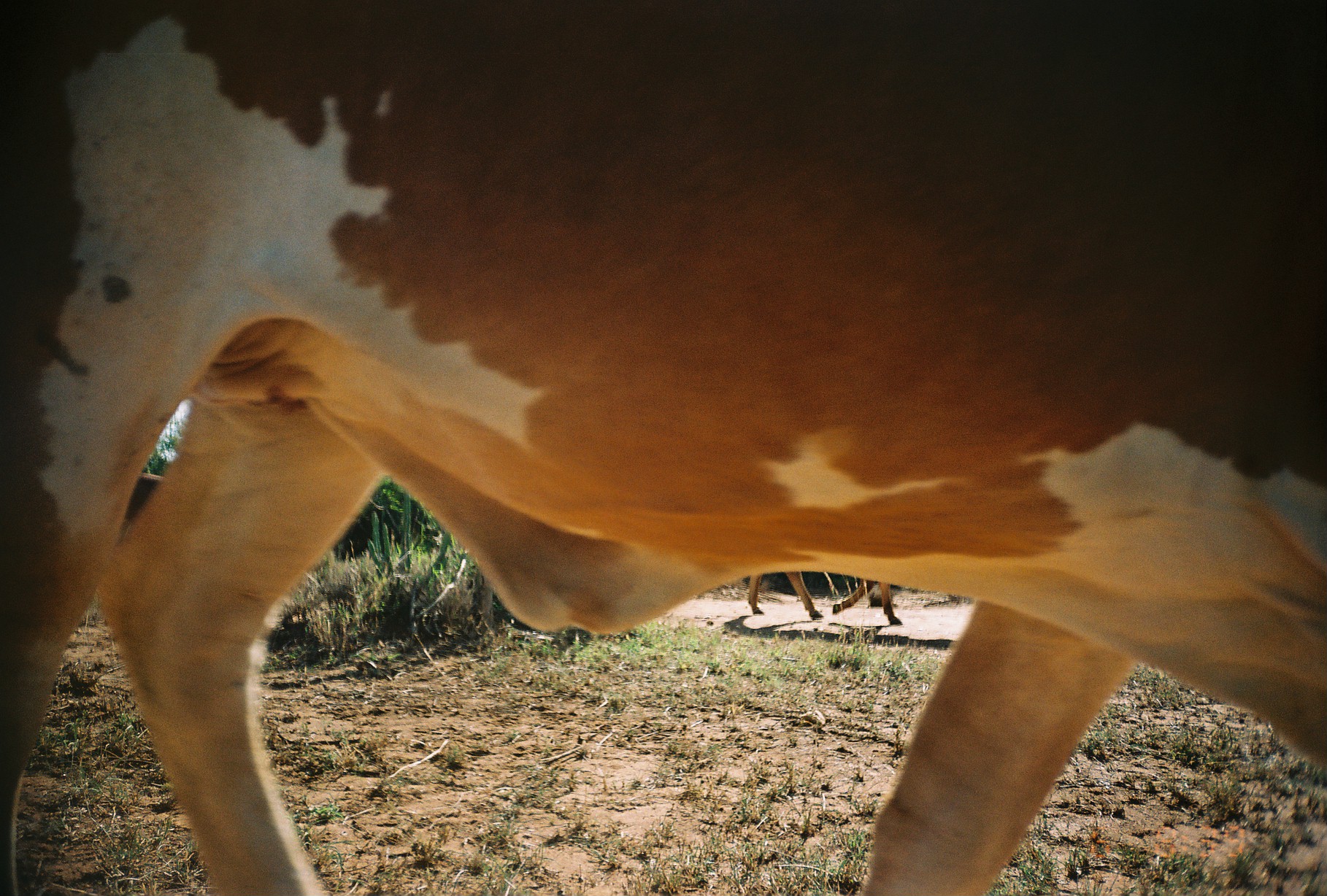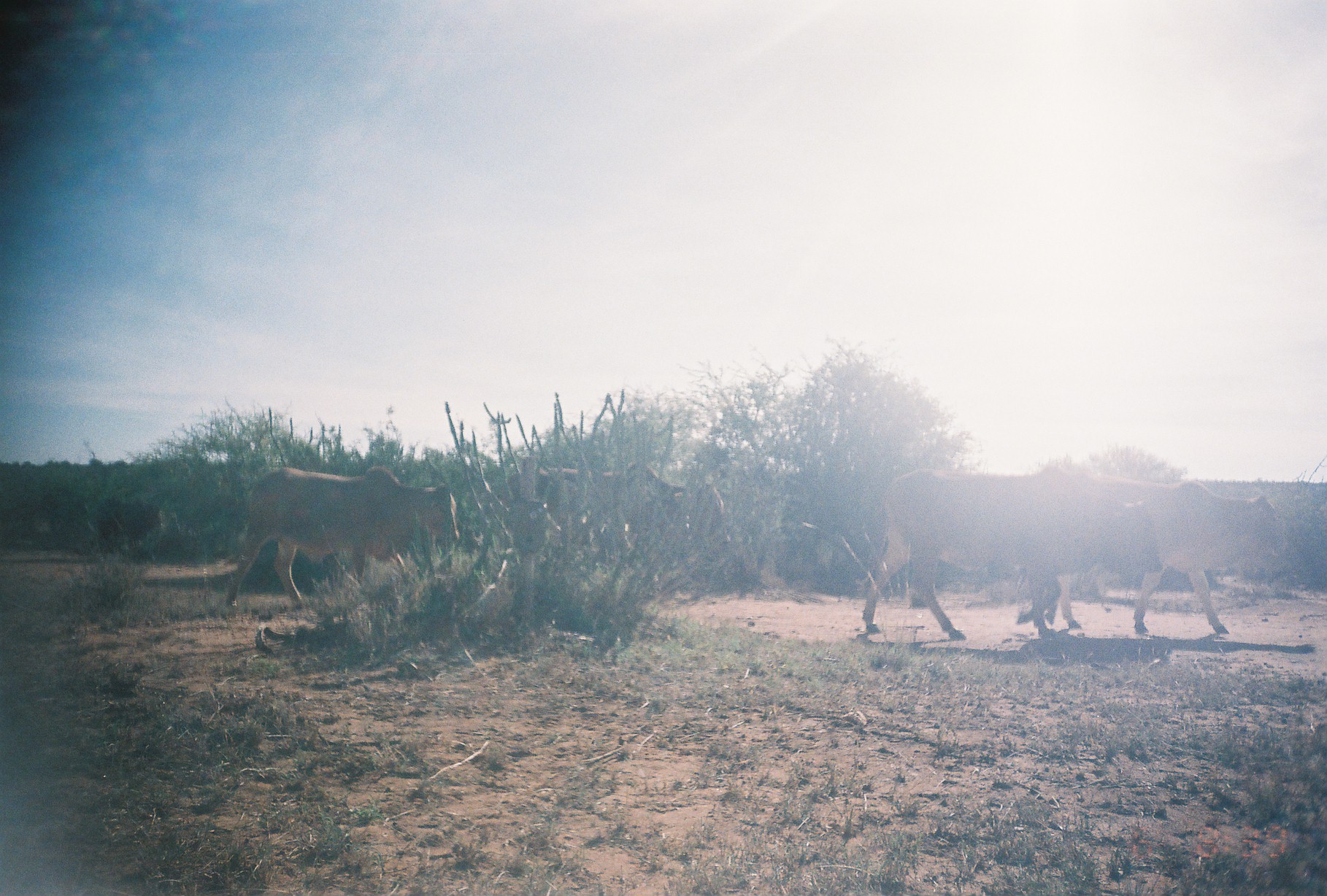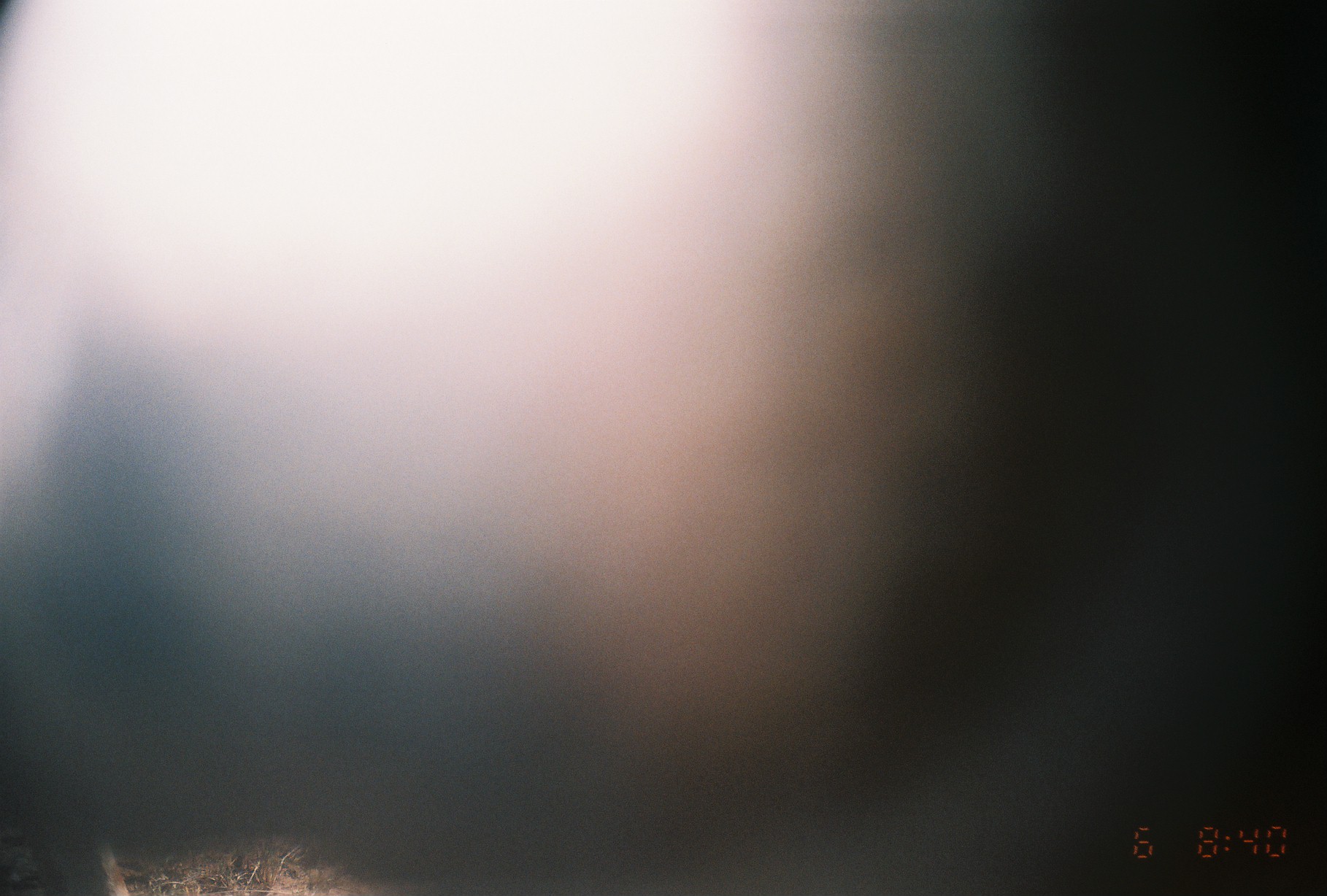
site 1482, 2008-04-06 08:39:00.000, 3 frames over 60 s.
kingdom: Animalia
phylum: Chordata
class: Mammalia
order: Artiodactyla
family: Bovidae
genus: Bos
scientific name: Bos taurus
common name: domestic cattle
Bos taurus (domestic cattle), count 2.